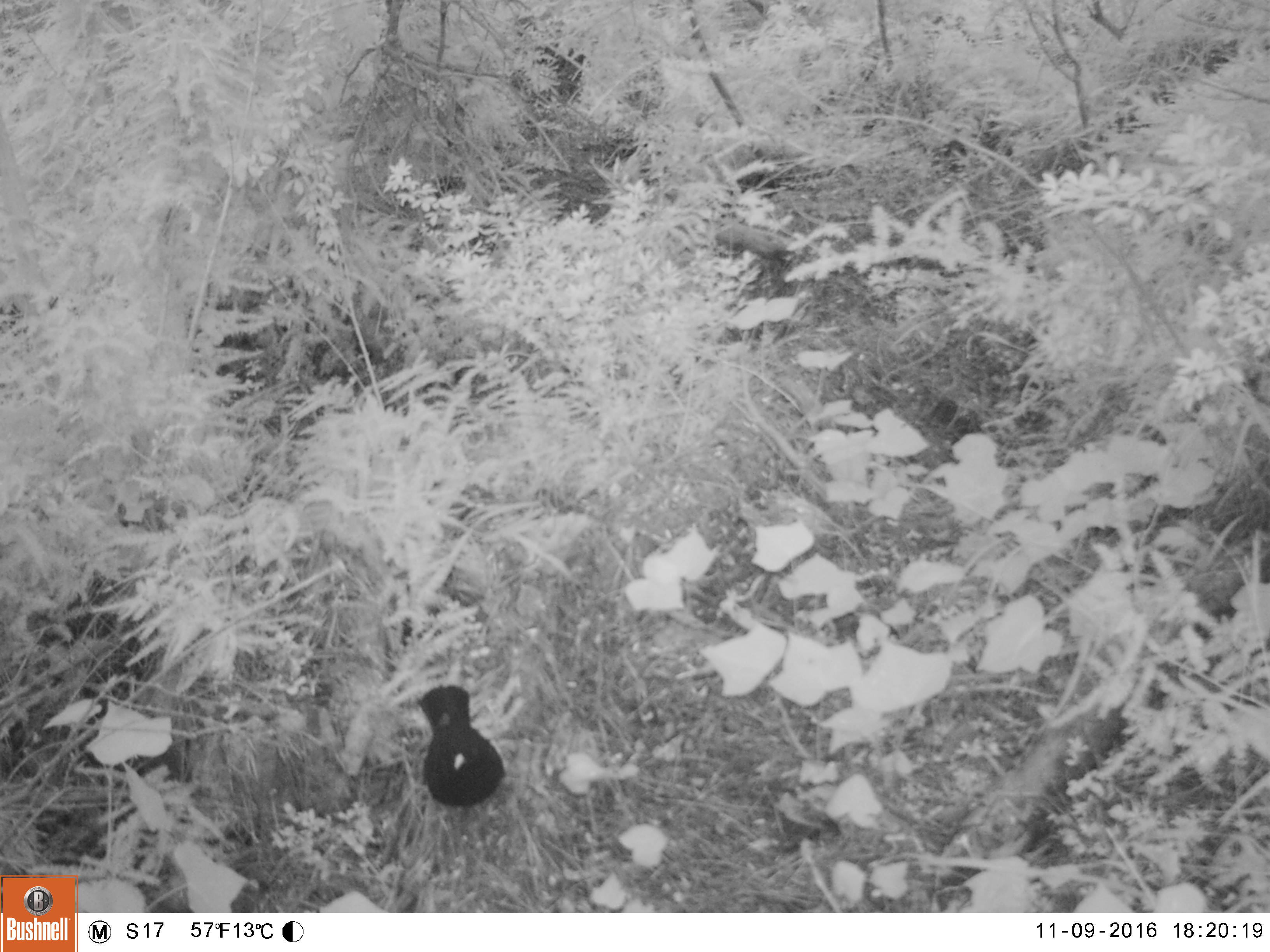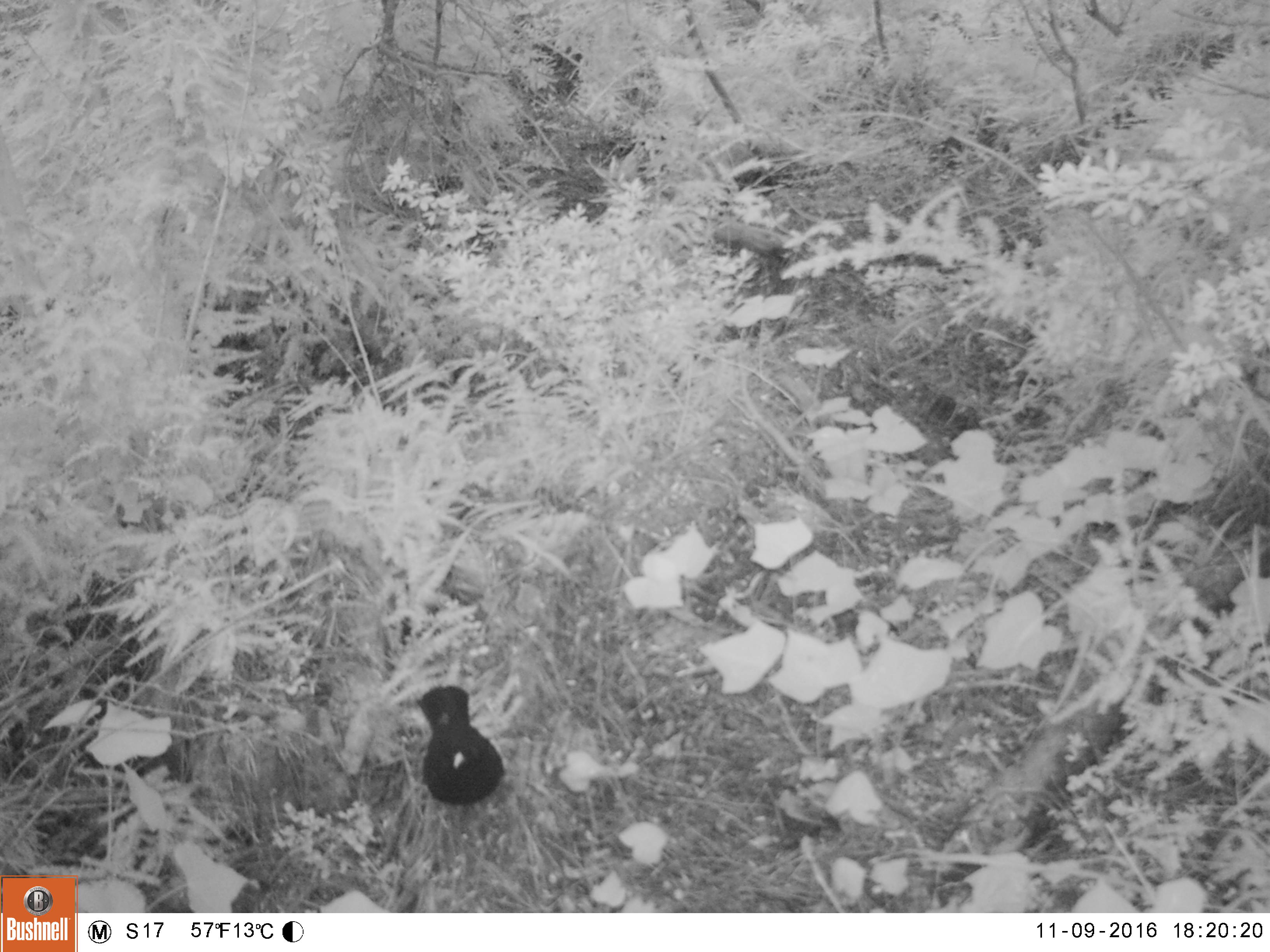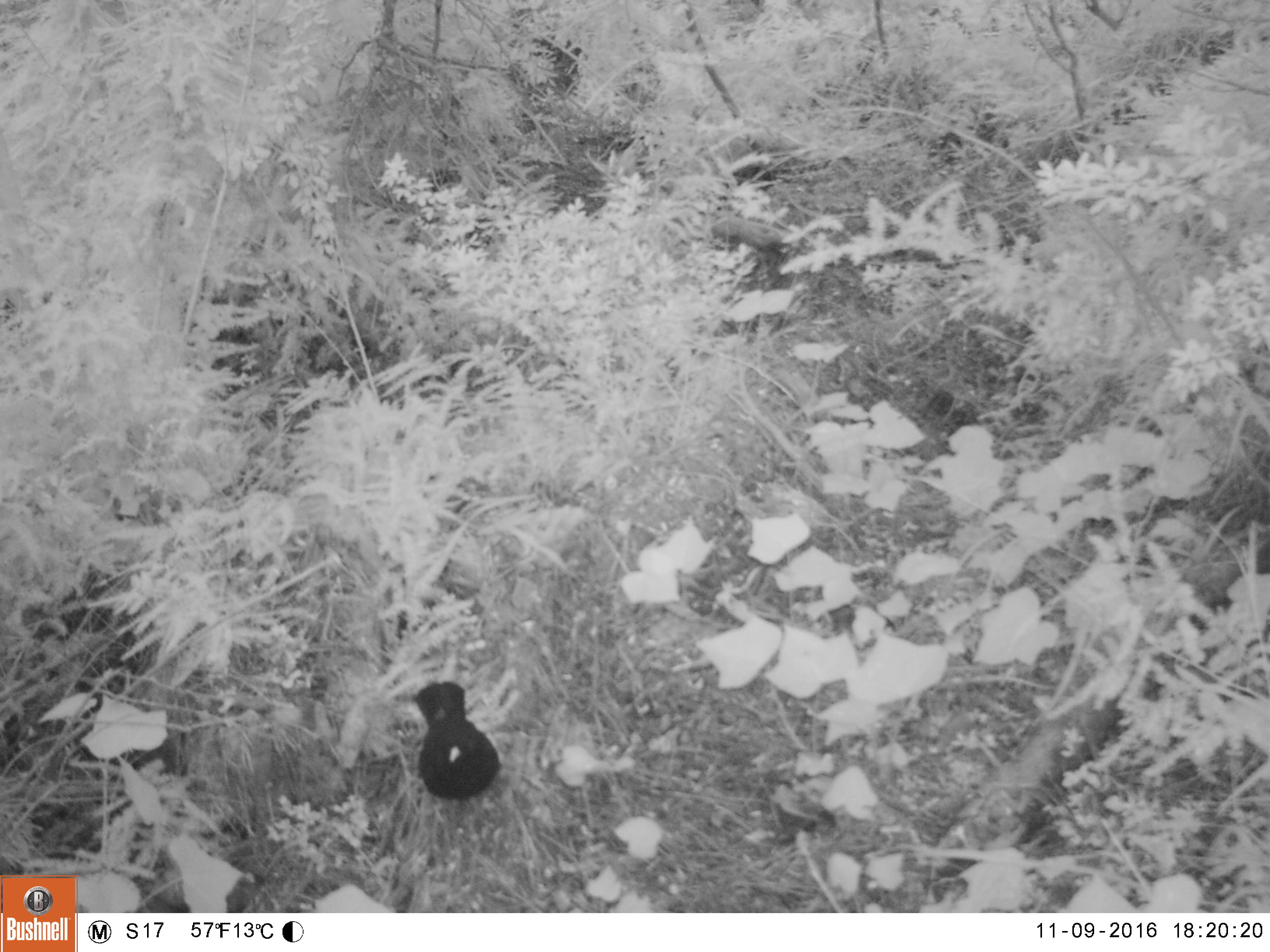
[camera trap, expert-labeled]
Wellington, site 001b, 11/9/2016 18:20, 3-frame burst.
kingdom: Animalia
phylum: Chordata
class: Aves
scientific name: Aves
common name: bird